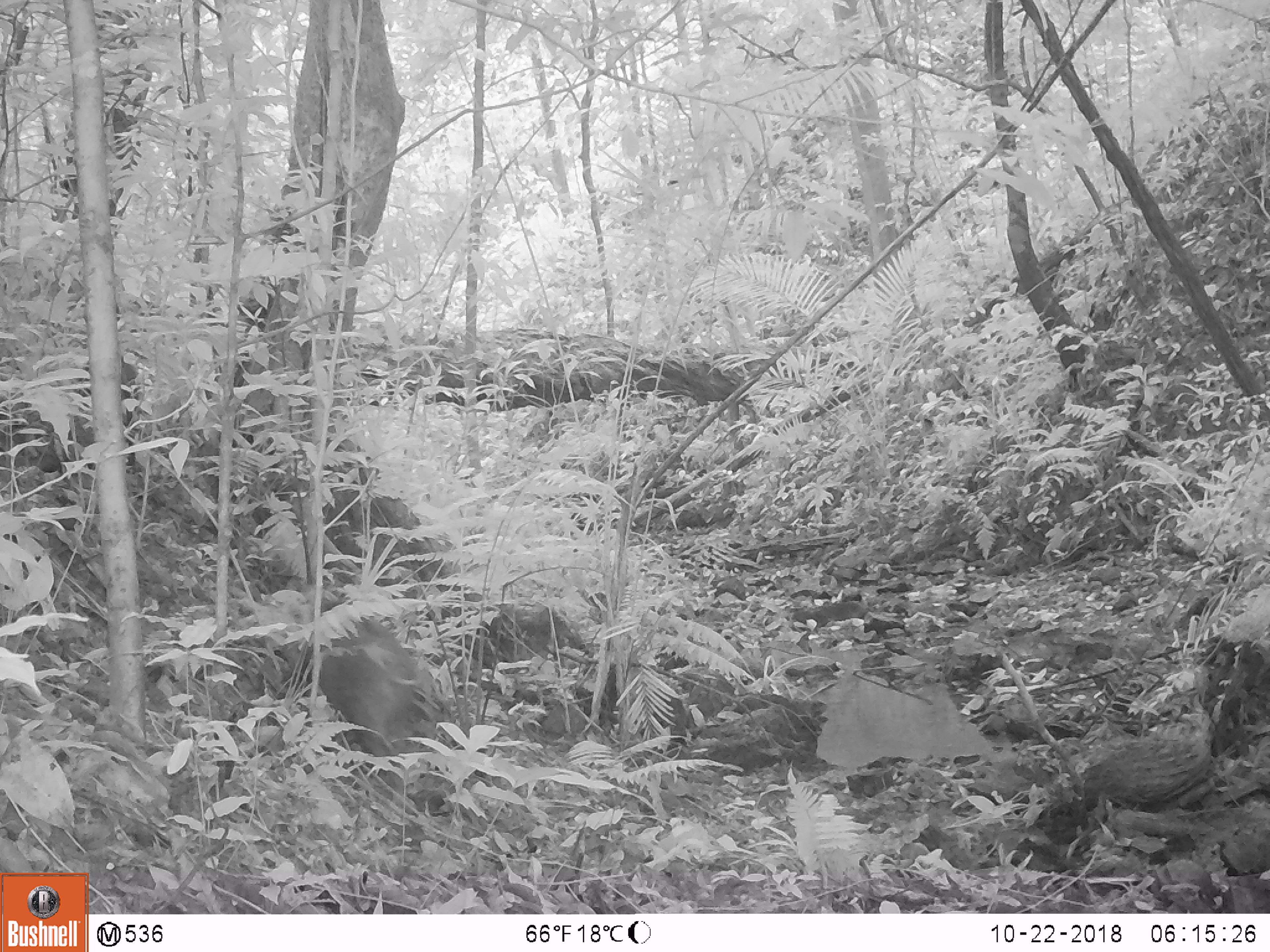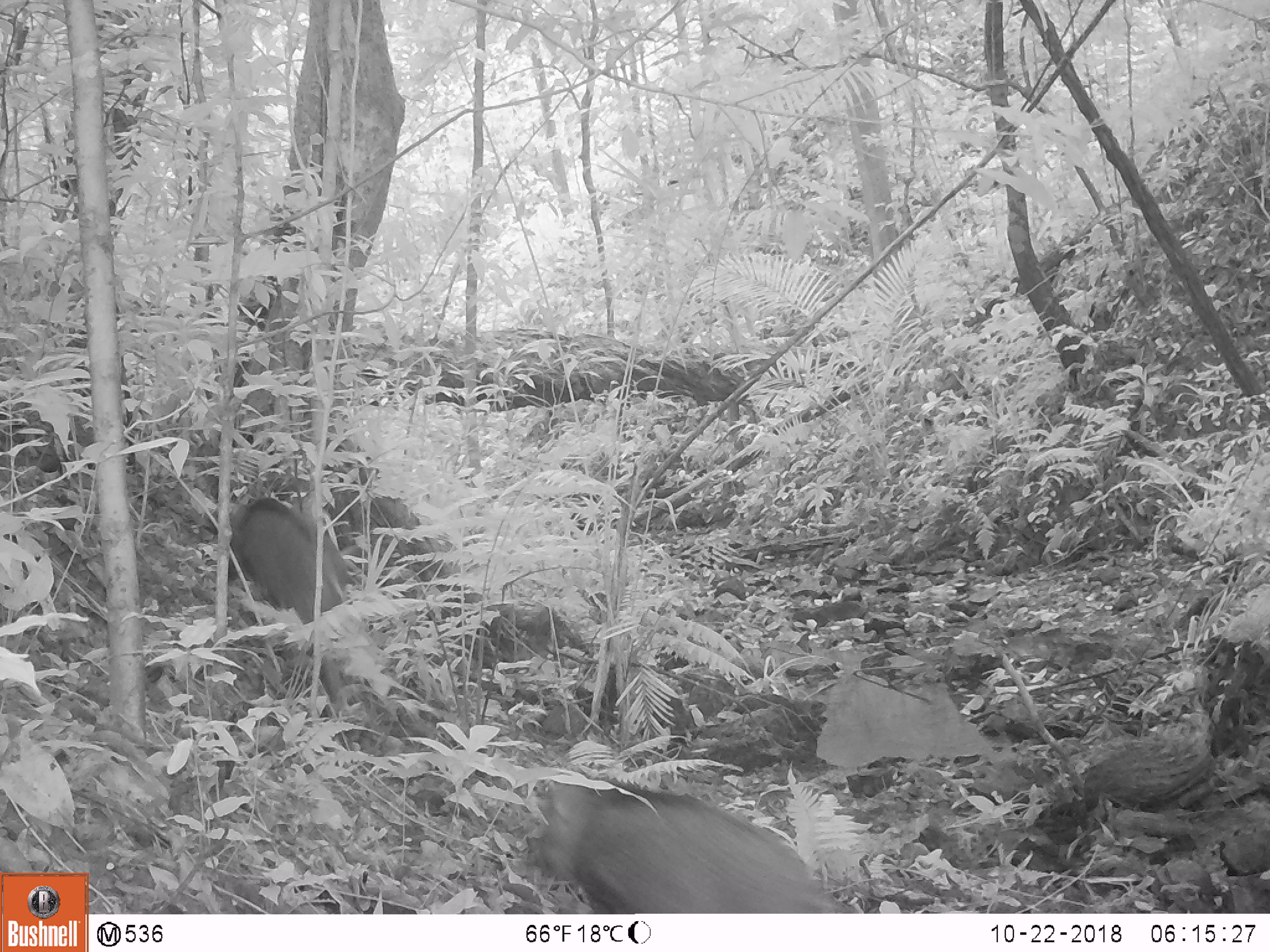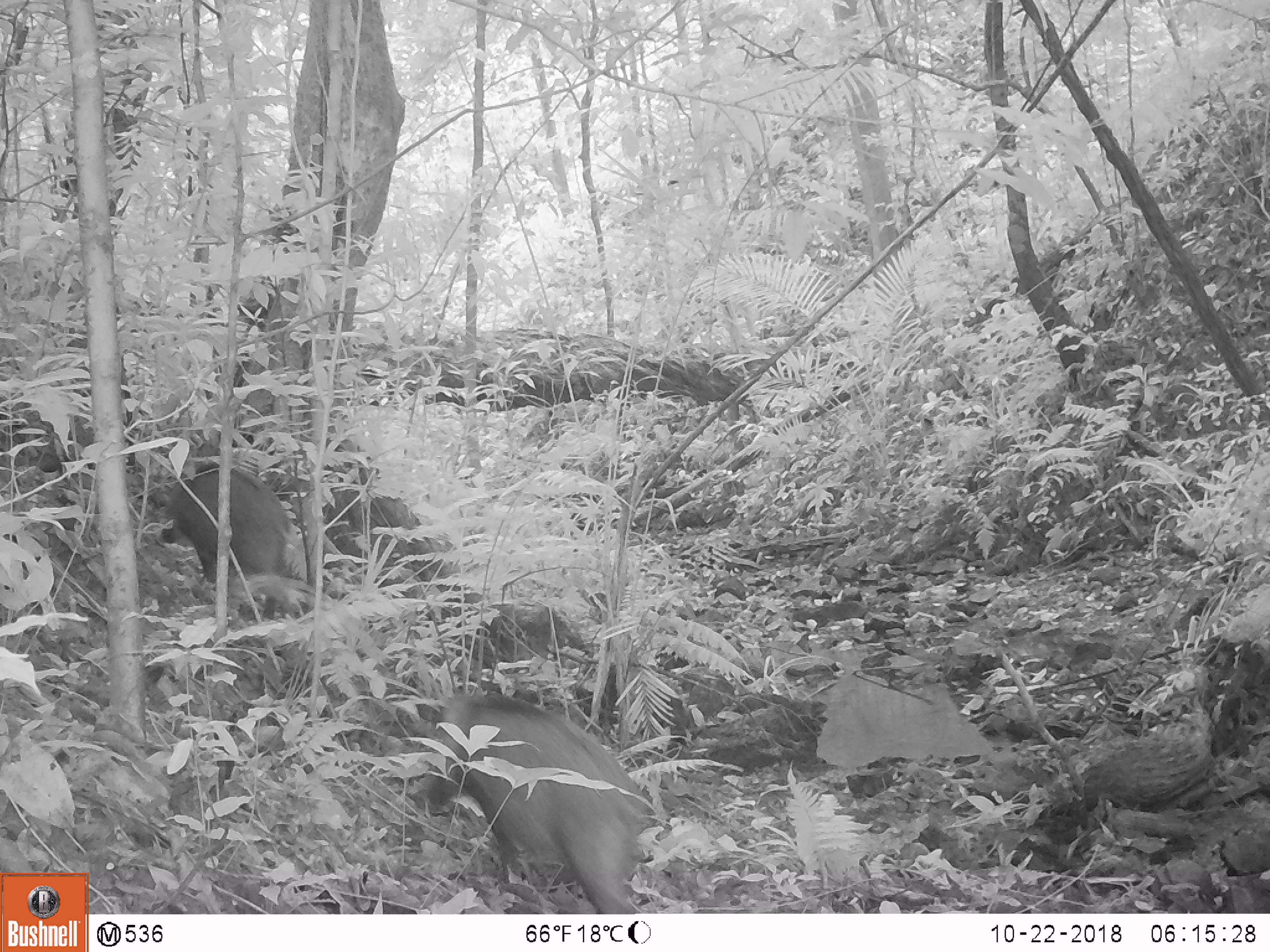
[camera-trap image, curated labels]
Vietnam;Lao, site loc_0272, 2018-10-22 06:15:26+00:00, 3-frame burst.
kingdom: Animalia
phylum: Chordata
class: Mammalia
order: Artiodactyla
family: Suidae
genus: Sus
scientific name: Sus scrofa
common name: eurasian wild pig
Eurasian wild pig (Sus scrofa). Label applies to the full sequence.